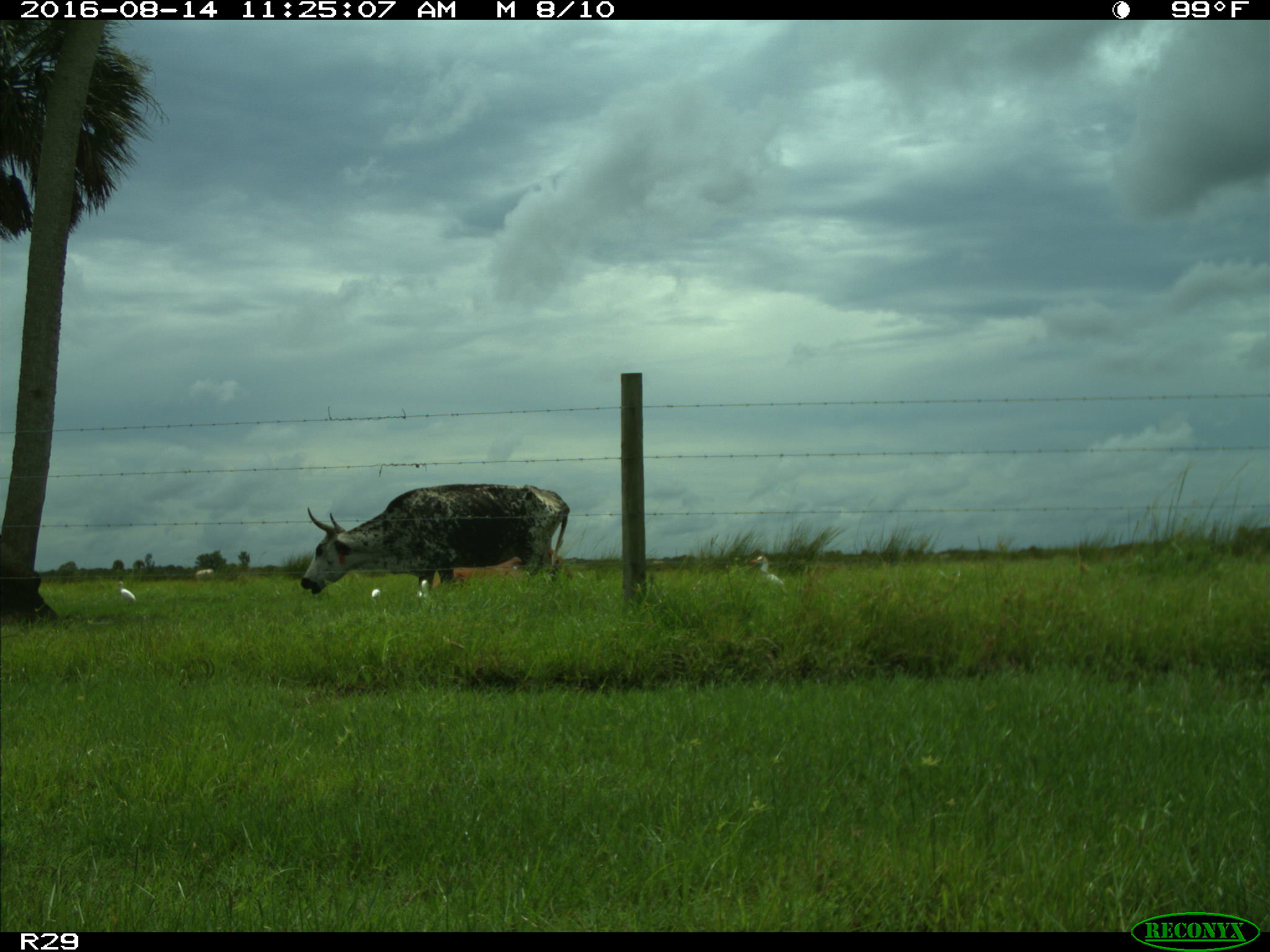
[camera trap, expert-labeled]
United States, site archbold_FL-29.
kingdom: Animalia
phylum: Chordata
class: Mammalia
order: Artiodactyla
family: Bovidae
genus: Bos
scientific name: Bos taurus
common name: domestic cow